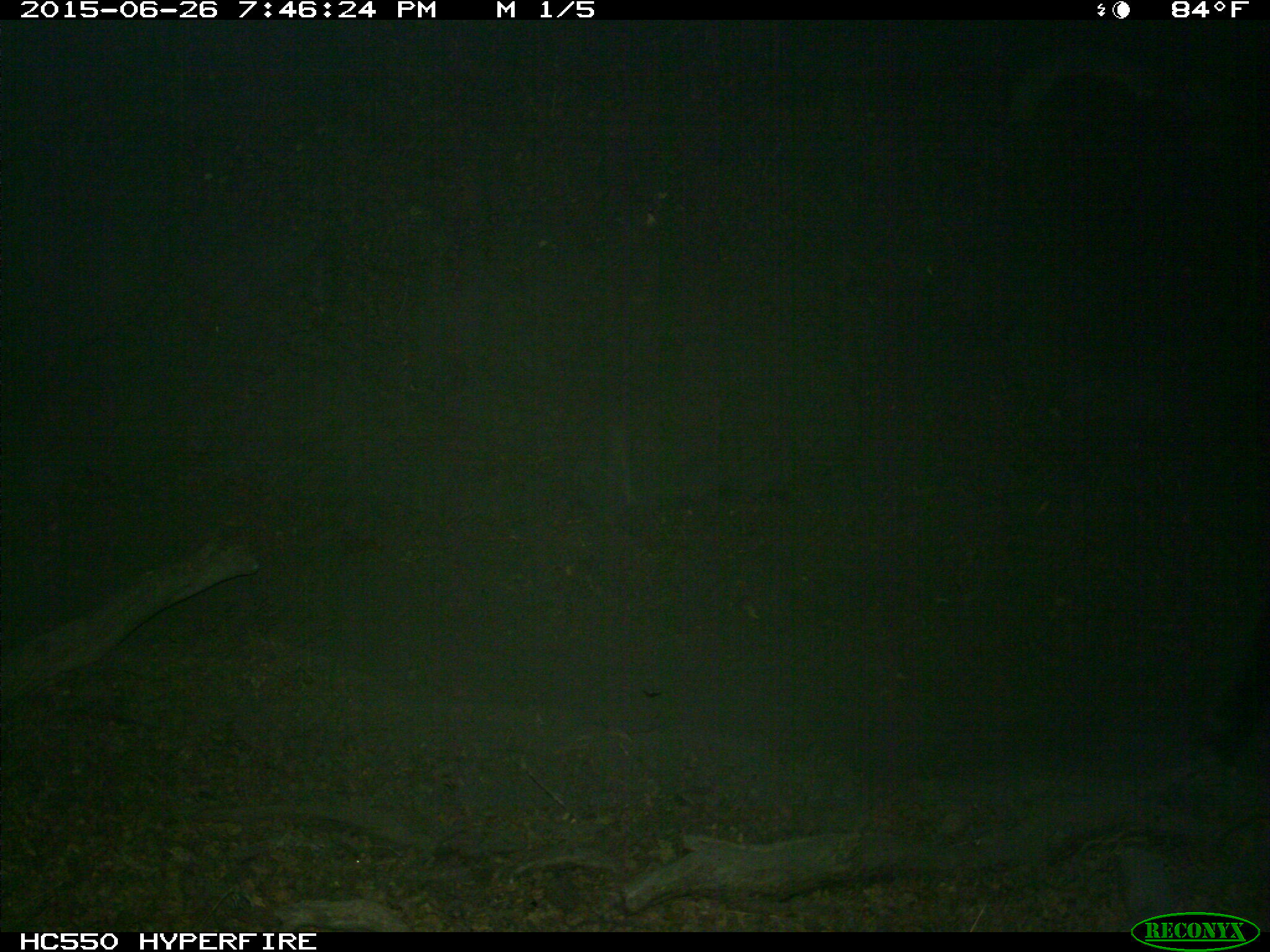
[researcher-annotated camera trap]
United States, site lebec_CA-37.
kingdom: Animalia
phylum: Chordata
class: Mammalia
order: Artiodactyla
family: Bovidae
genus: Bos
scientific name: Bos taurus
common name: domestic cow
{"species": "Bos taurus (domestic cow)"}